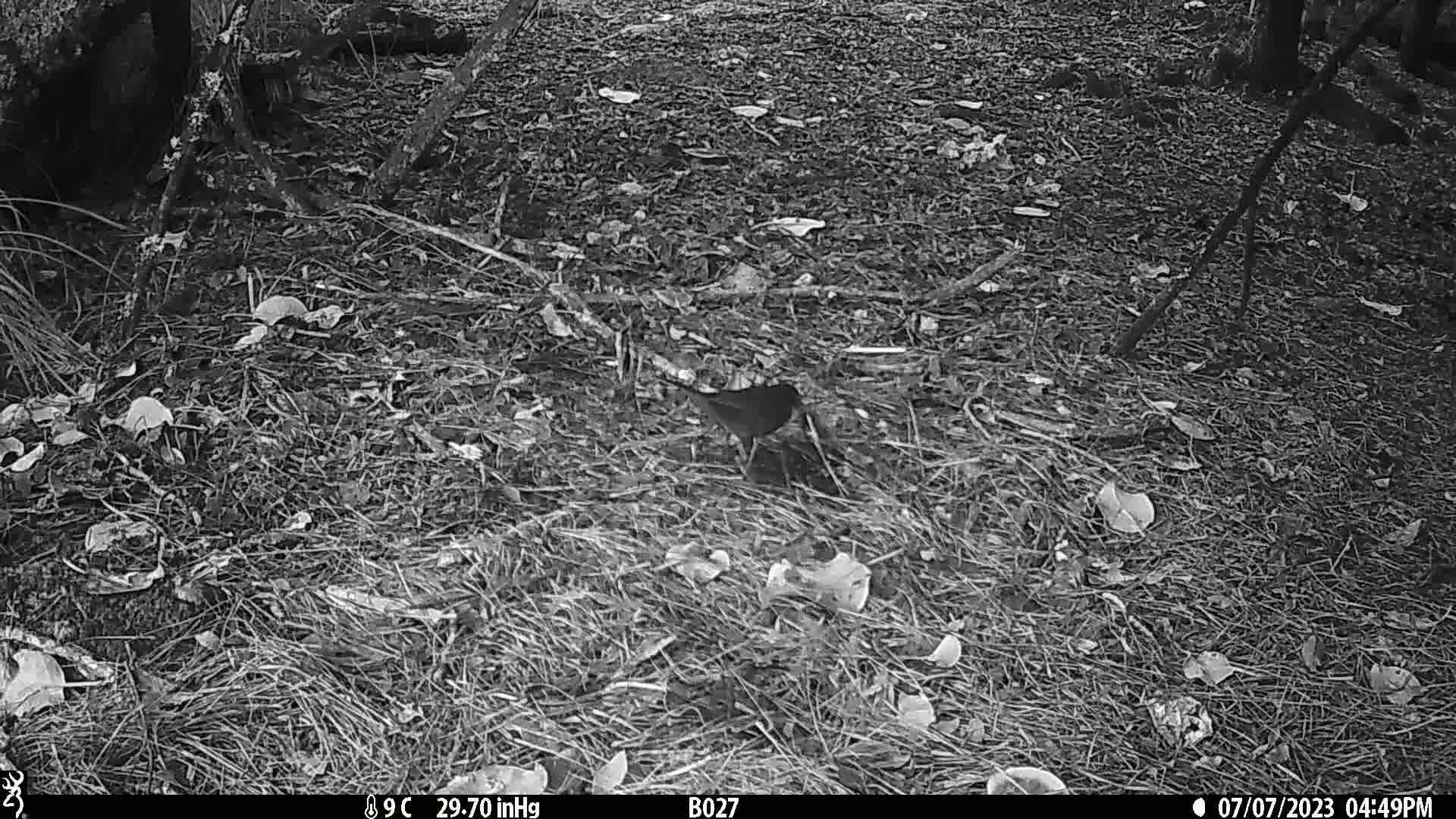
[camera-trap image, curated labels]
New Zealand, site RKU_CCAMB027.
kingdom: Animalia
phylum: Chordata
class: Aves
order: Passeriformes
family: Turdidae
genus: Turdus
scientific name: Turdus merula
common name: eurasian blackbird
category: blackbird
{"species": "blackbird (eurasian blackbird) (Turdus merula)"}